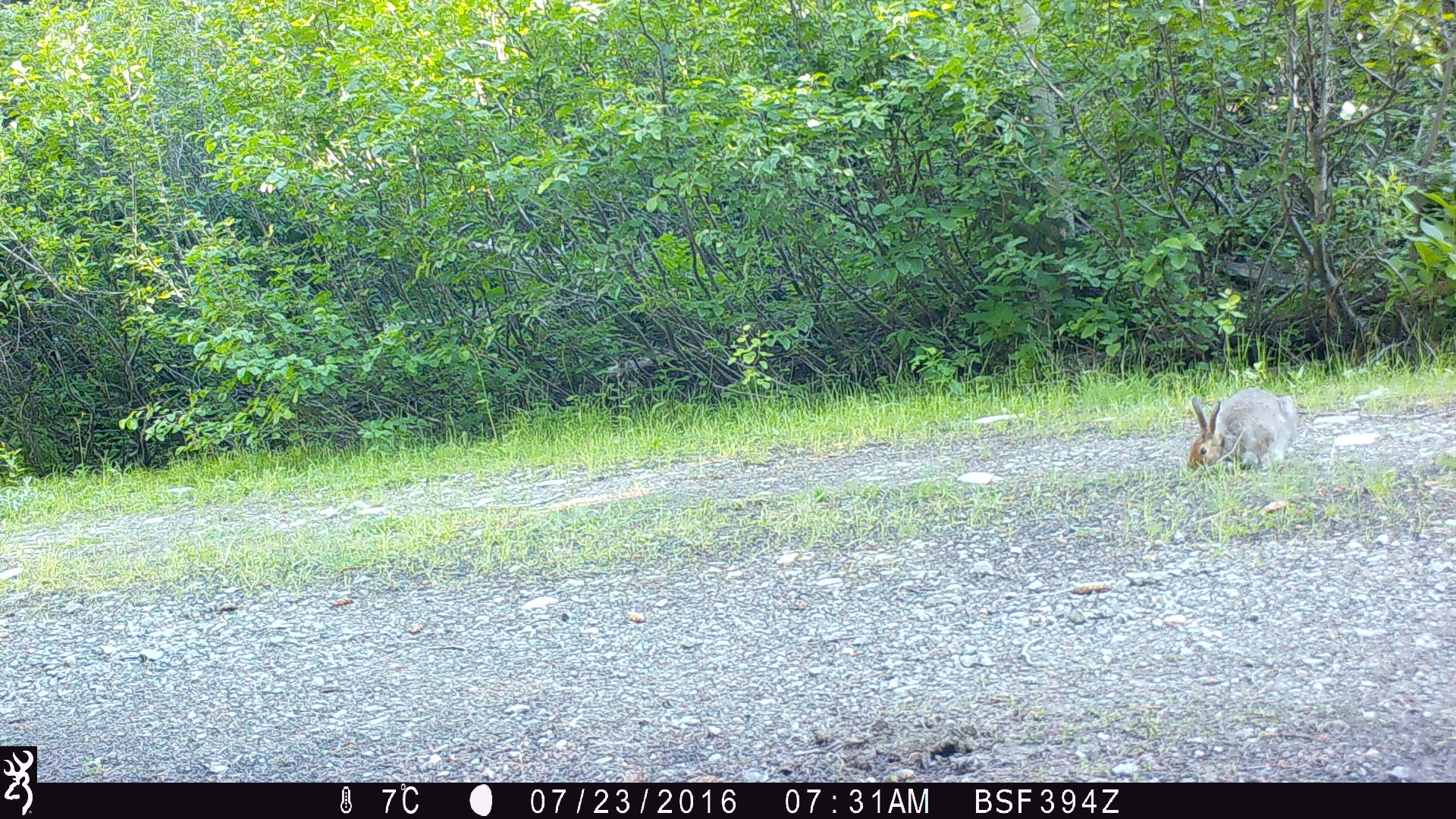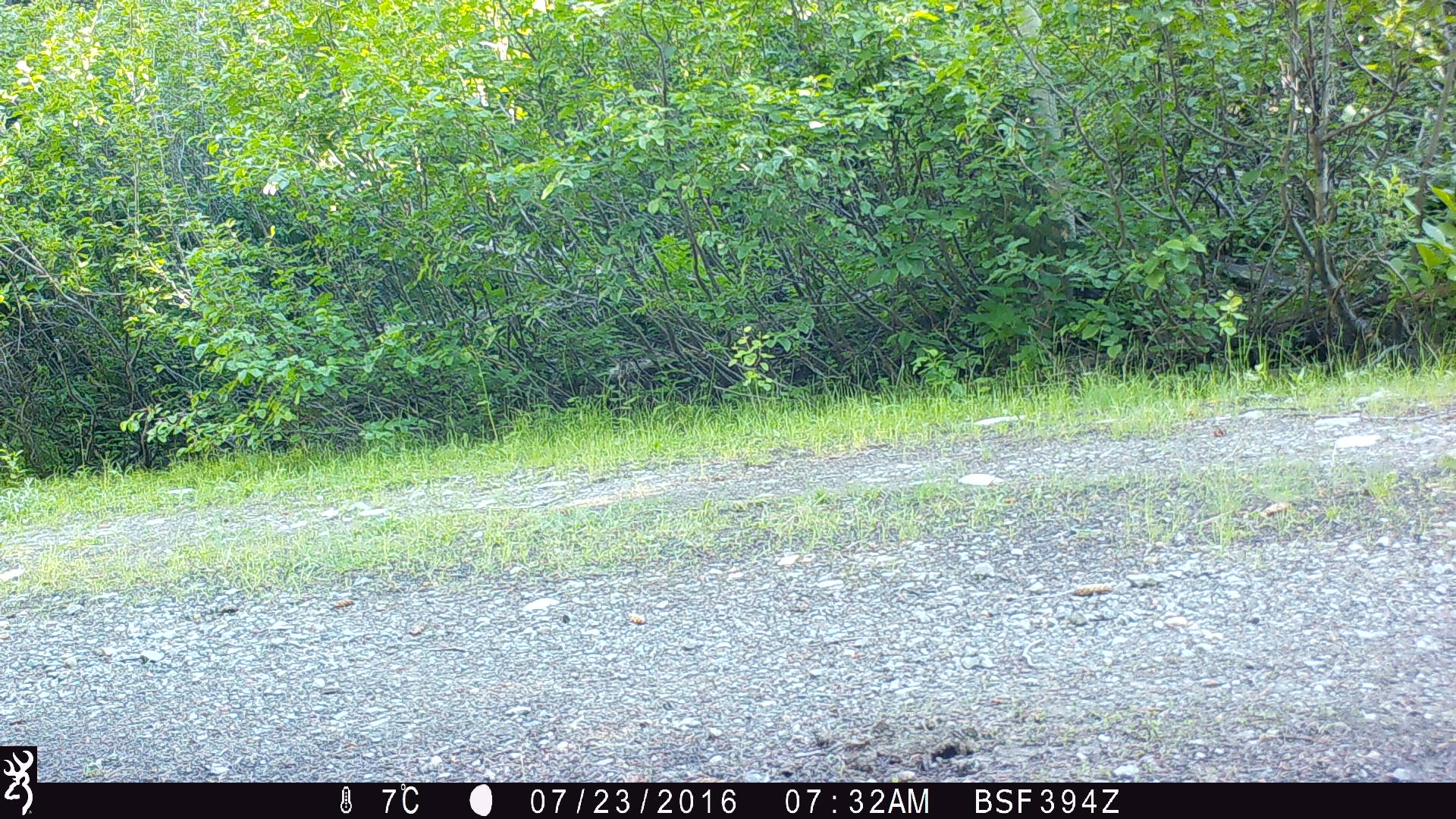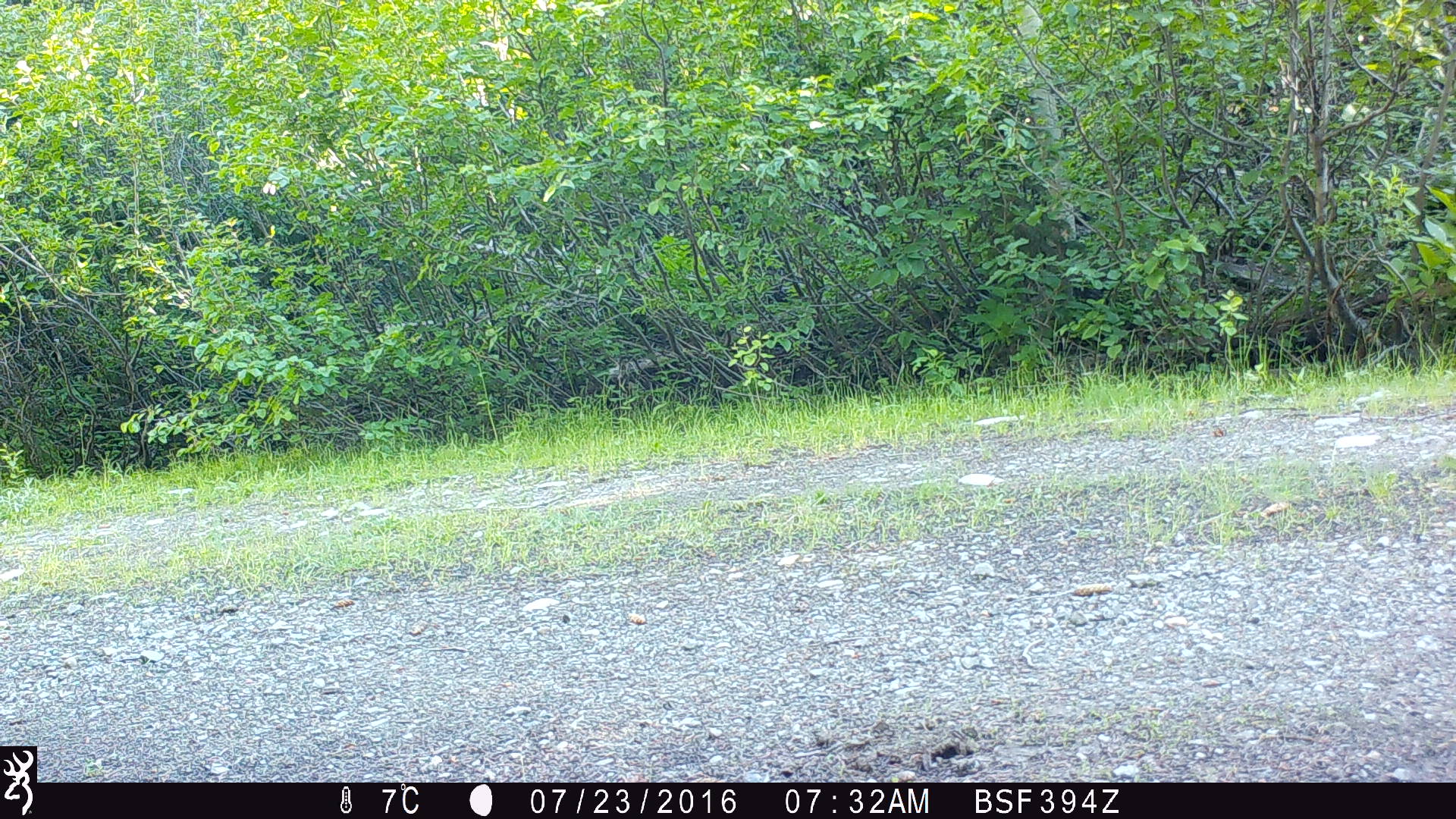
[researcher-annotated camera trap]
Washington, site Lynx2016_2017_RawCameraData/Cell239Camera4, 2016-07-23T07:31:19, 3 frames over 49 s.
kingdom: Animalia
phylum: Chordata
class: Mammalia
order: Lagomorpha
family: Leporidae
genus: Lepus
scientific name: Lepus americanus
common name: snowshoe hare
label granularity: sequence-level